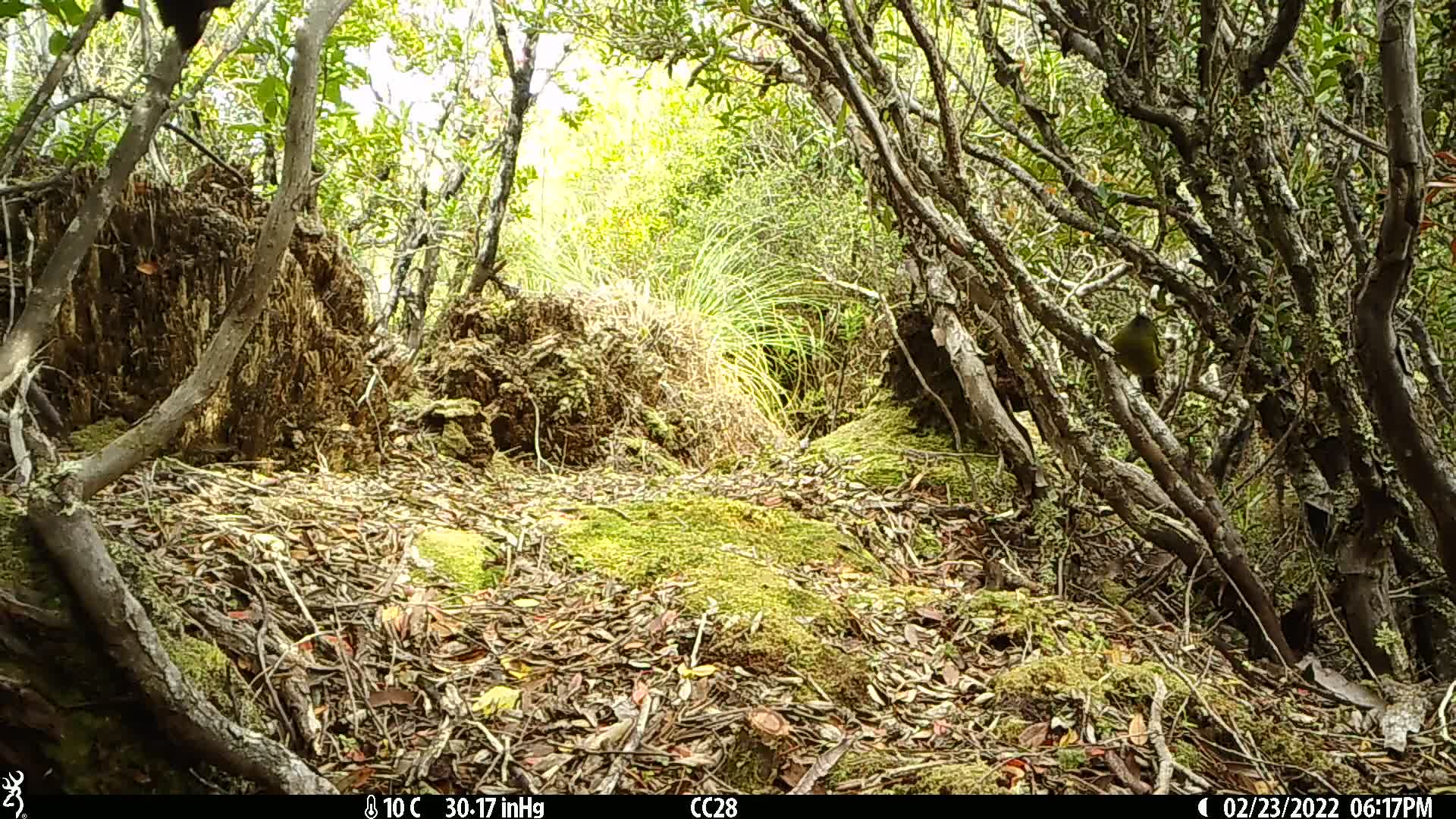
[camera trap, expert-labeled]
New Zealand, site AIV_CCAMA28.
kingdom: Animalia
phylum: Chordata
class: Aves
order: Passeriformes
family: Meliphagidae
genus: Anthornis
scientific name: Anthornis melanura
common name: new zealand bellbird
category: bellbird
Bellbird (new zealand bellbird) (Anthornis melanura).